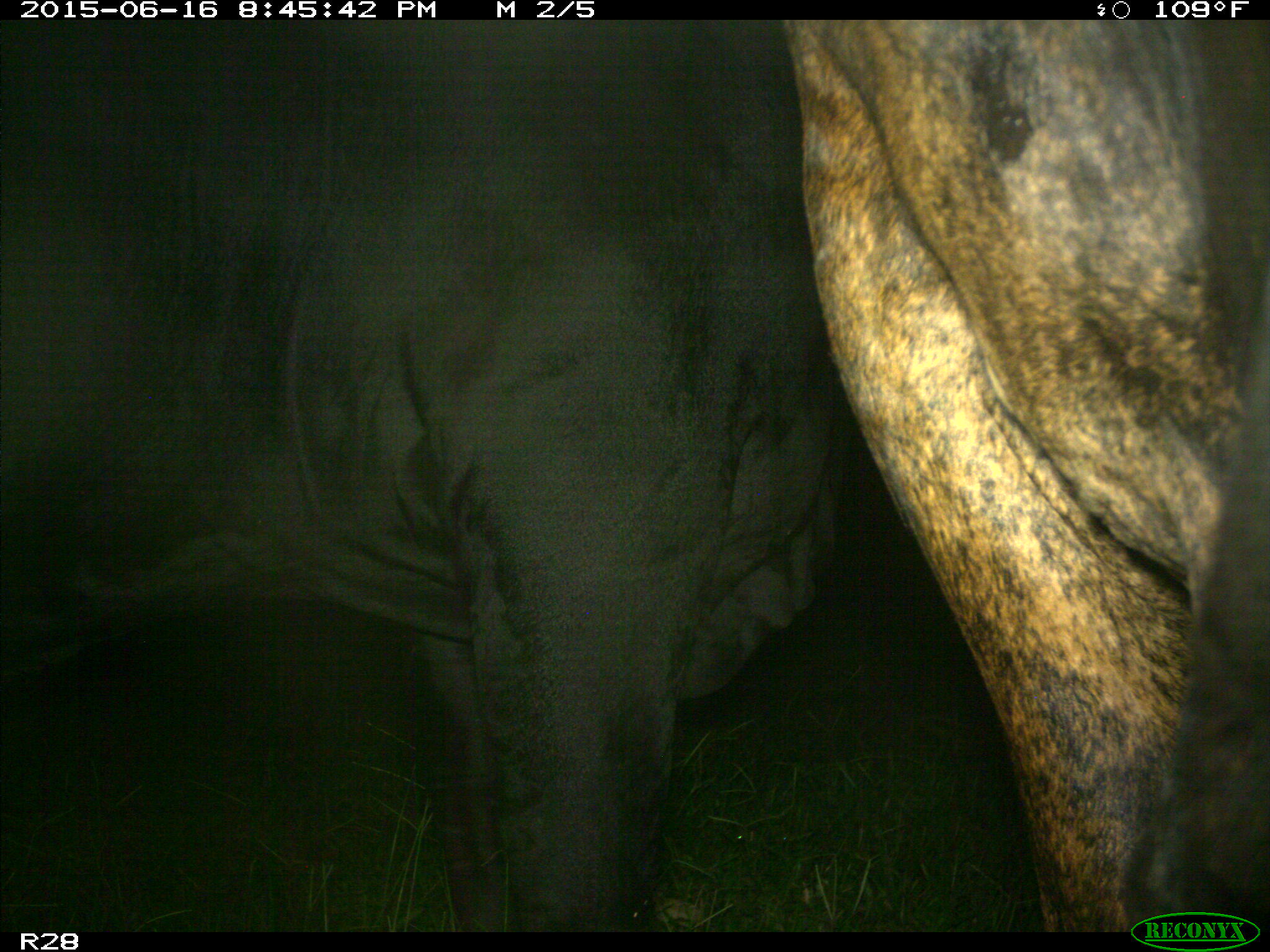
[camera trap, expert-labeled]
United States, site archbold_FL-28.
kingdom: Animalia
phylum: Chordata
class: Mammalia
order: Artiodactyla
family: Bovidae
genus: Bos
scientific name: Bos taurus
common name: domestic cow